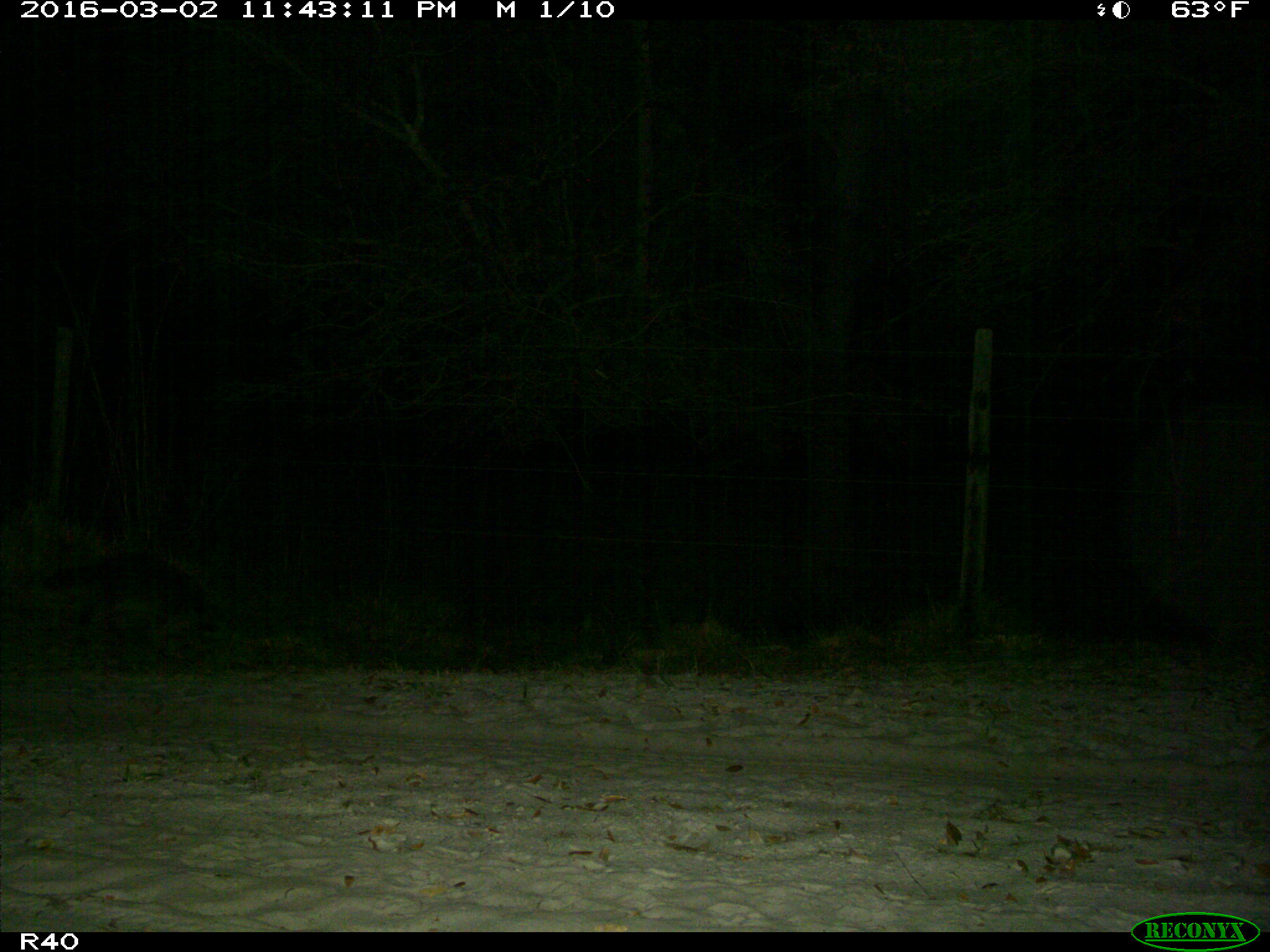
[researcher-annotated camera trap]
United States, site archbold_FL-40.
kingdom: Animalia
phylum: Chordata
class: Mammalia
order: Carnivora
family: Procyonidae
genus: Procyon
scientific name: Procyon lotor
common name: common raccoon